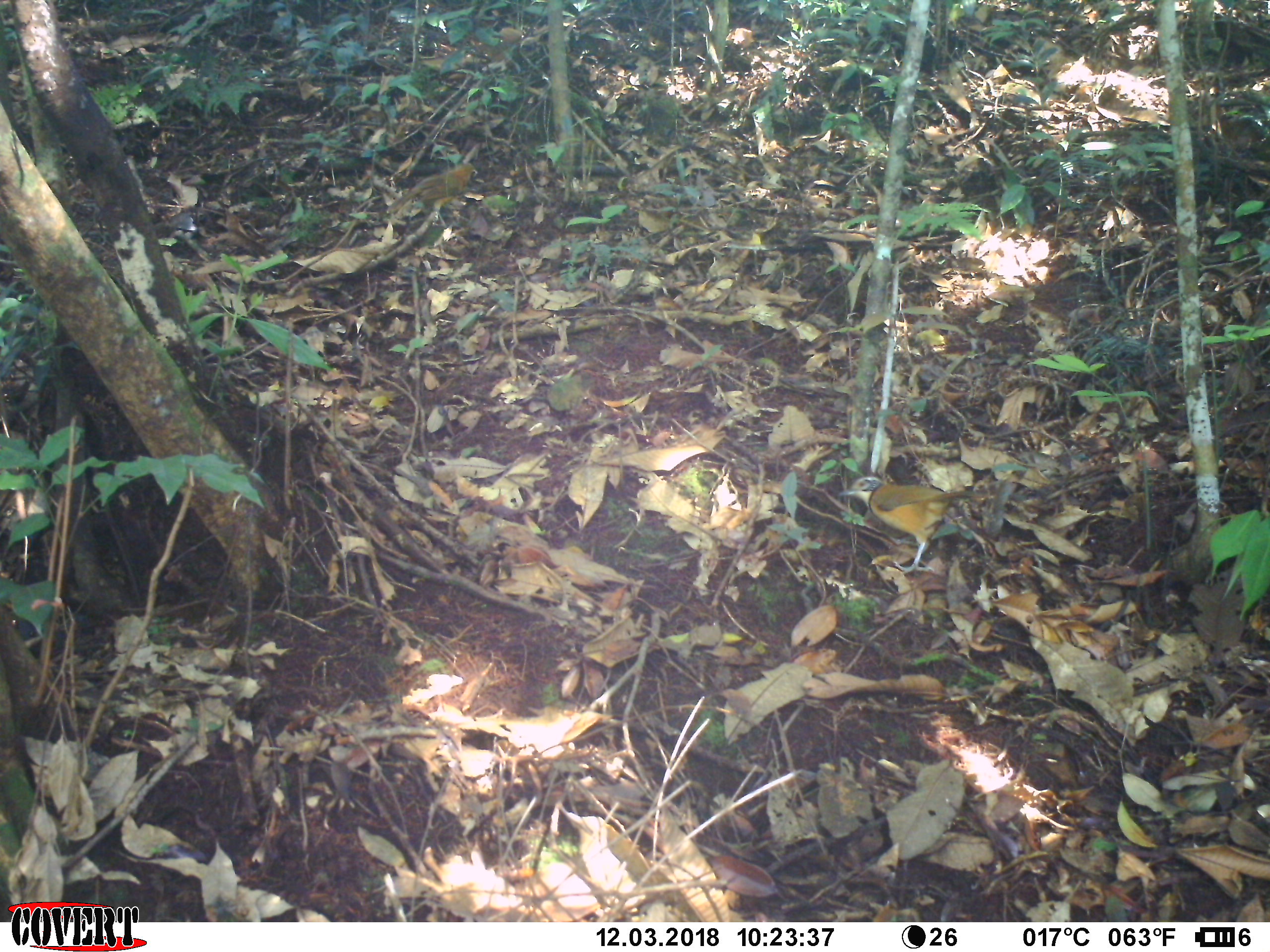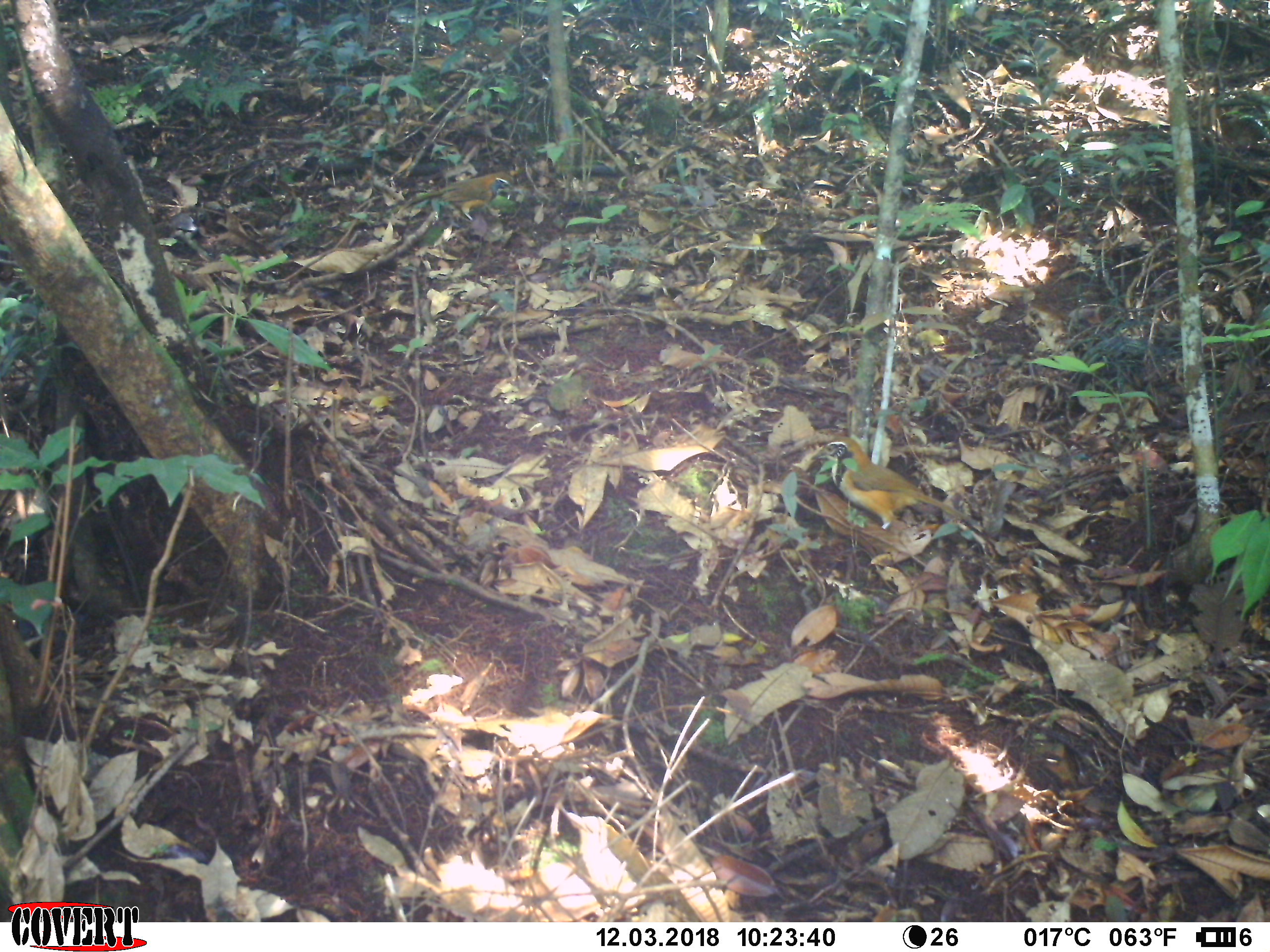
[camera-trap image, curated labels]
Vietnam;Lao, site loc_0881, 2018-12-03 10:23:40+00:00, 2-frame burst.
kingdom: Animalia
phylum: Chordata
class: Aves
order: Passeriformes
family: Leiothrichidae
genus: Pterorhinus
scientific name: Pterorhinus pectoralis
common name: necklaced laughingthrush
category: necklaced laughingthrush sp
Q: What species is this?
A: Necklaced laughingthrush sp (necklaced laughingthrush) (Pterorhinus pectoralis).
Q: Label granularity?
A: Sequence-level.